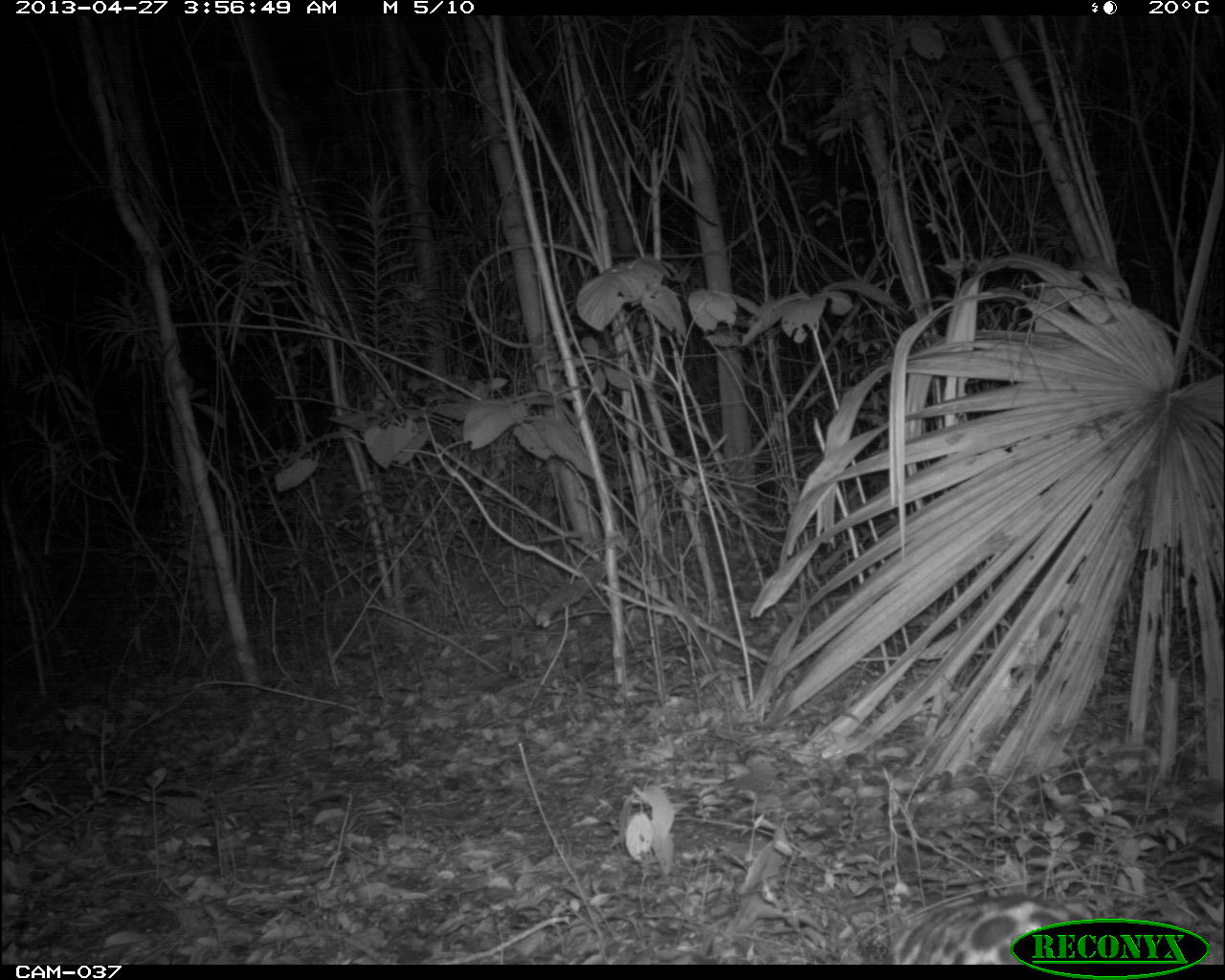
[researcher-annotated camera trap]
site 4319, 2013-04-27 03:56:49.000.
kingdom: Animalia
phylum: Chordata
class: Mammalia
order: Carnivora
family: Felidae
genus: Leopardus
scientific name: Leopardus pardalis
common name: ocelot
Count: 1.